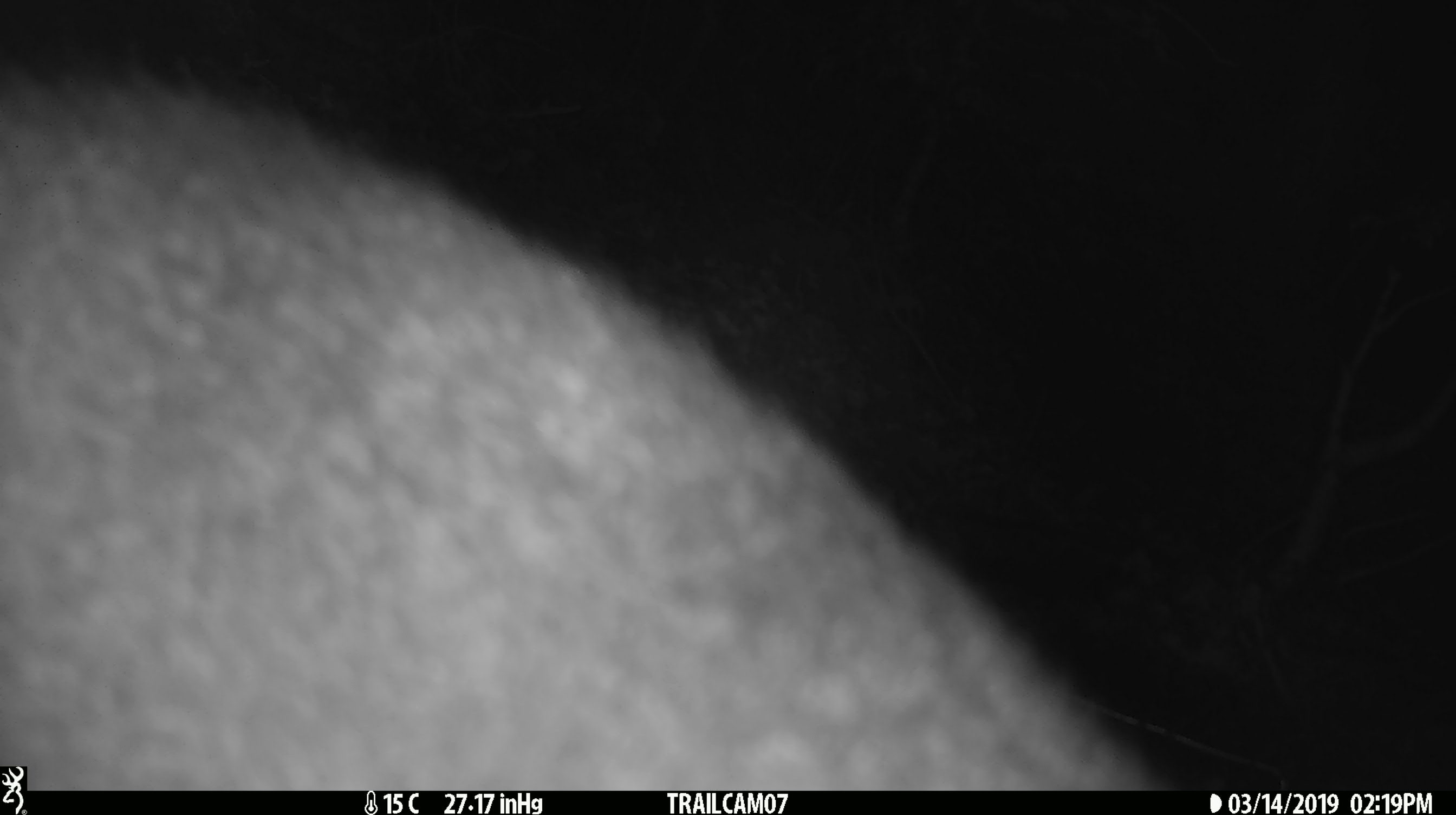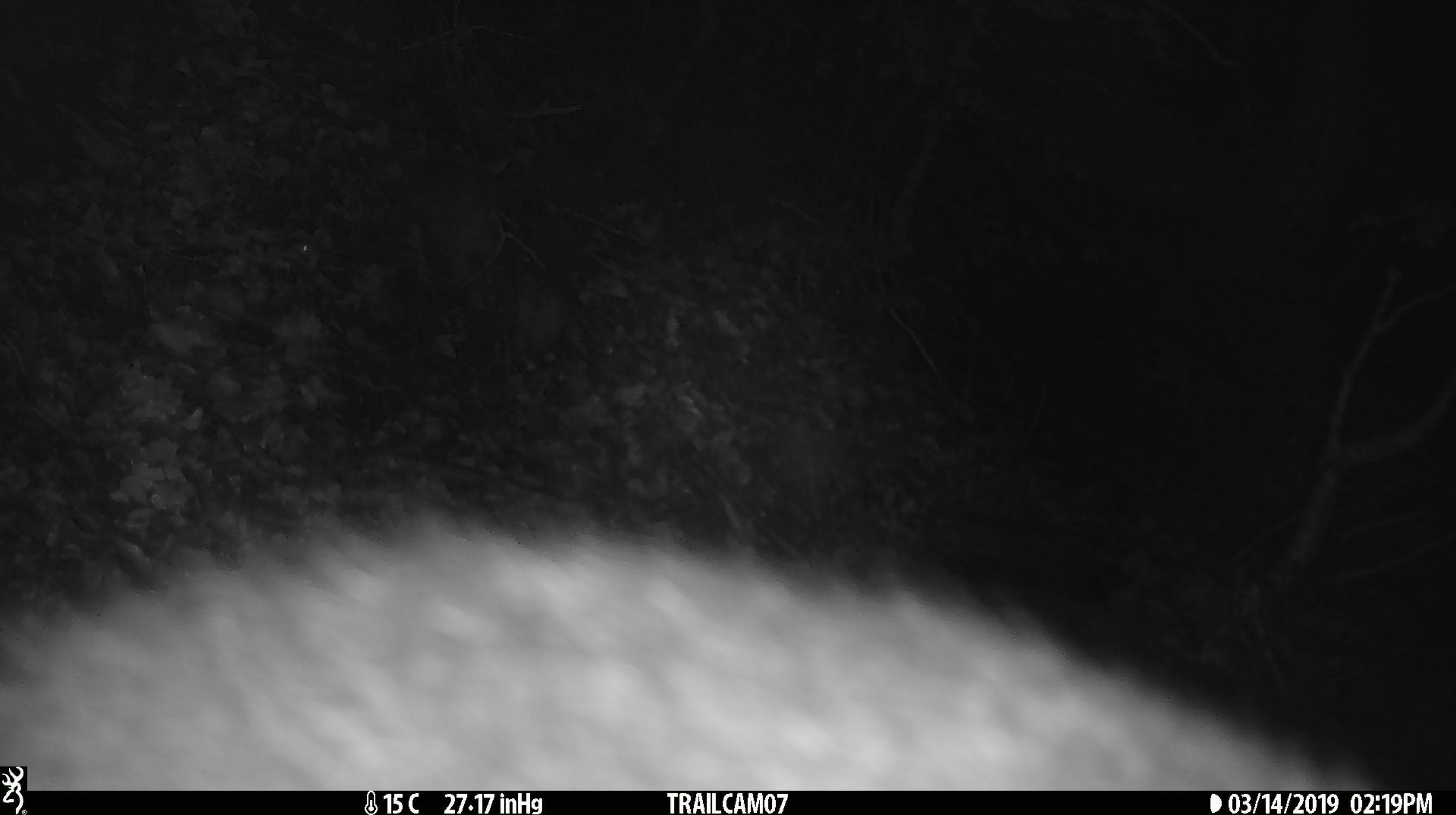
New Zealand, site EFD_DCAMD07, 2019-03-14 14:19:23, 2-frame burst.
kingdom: Animalia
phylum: Chordata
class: Mammalia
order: Diprotodontia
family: Phalangeridae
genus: Trichosurus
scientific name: Trichosurus vulpecula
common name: common brushtail possum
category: possum